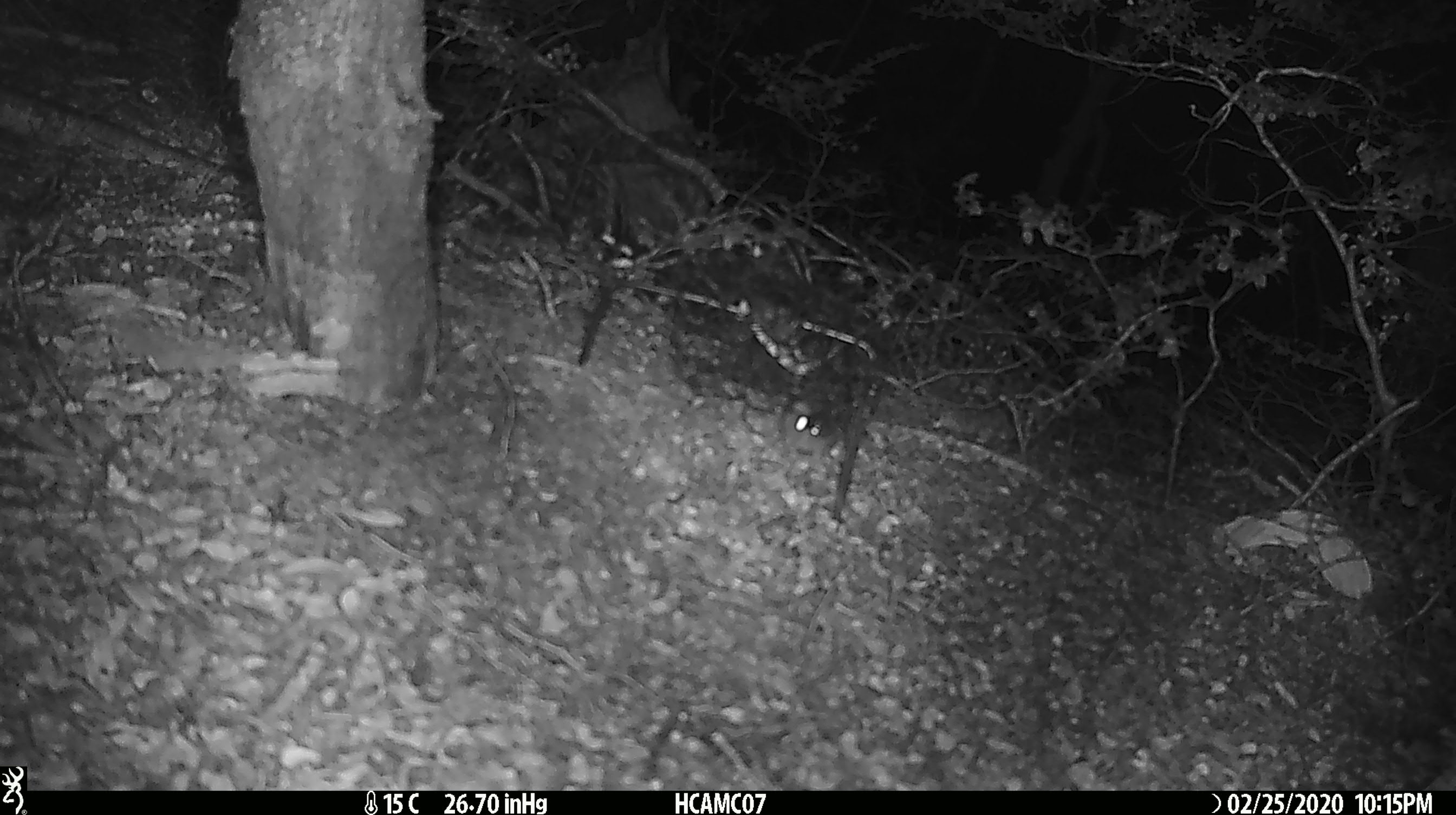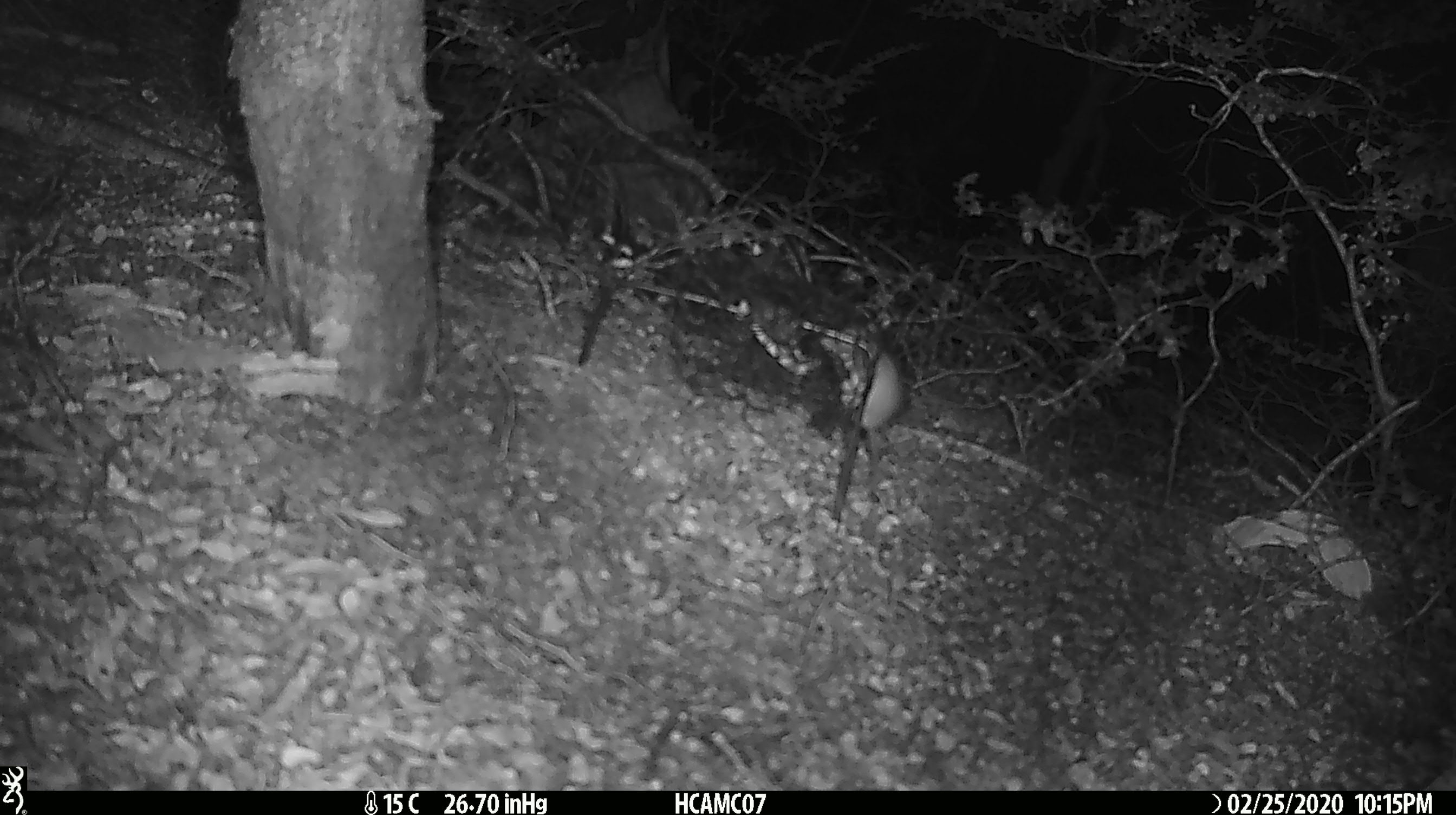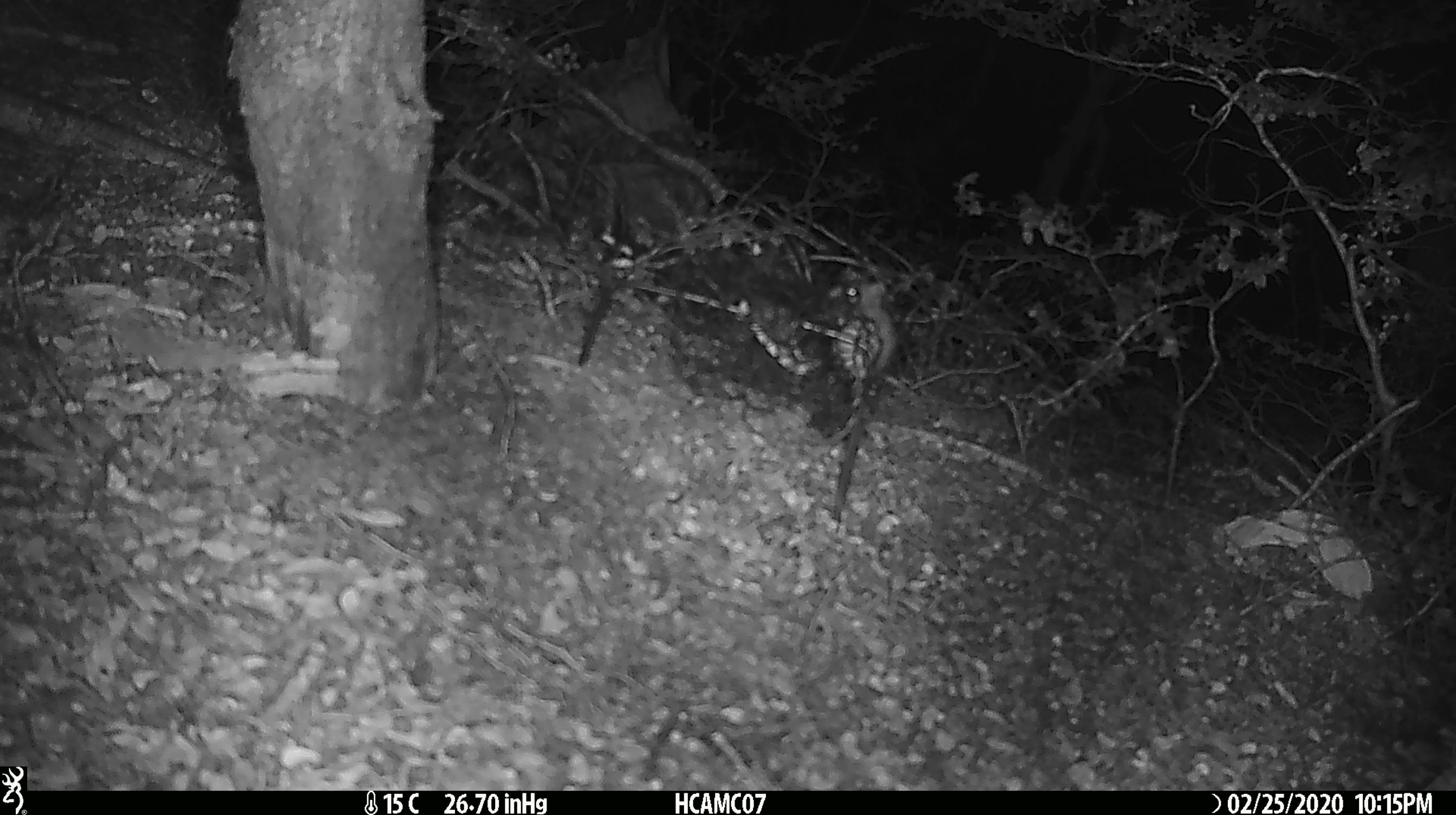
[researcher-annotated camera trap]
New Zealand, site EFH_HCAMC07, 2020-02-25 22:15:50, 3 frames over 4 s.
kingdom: Animalia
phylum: Chordata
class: Mammalia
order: Rodentia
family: Muridae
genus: Mus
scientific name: Mus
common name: mouse